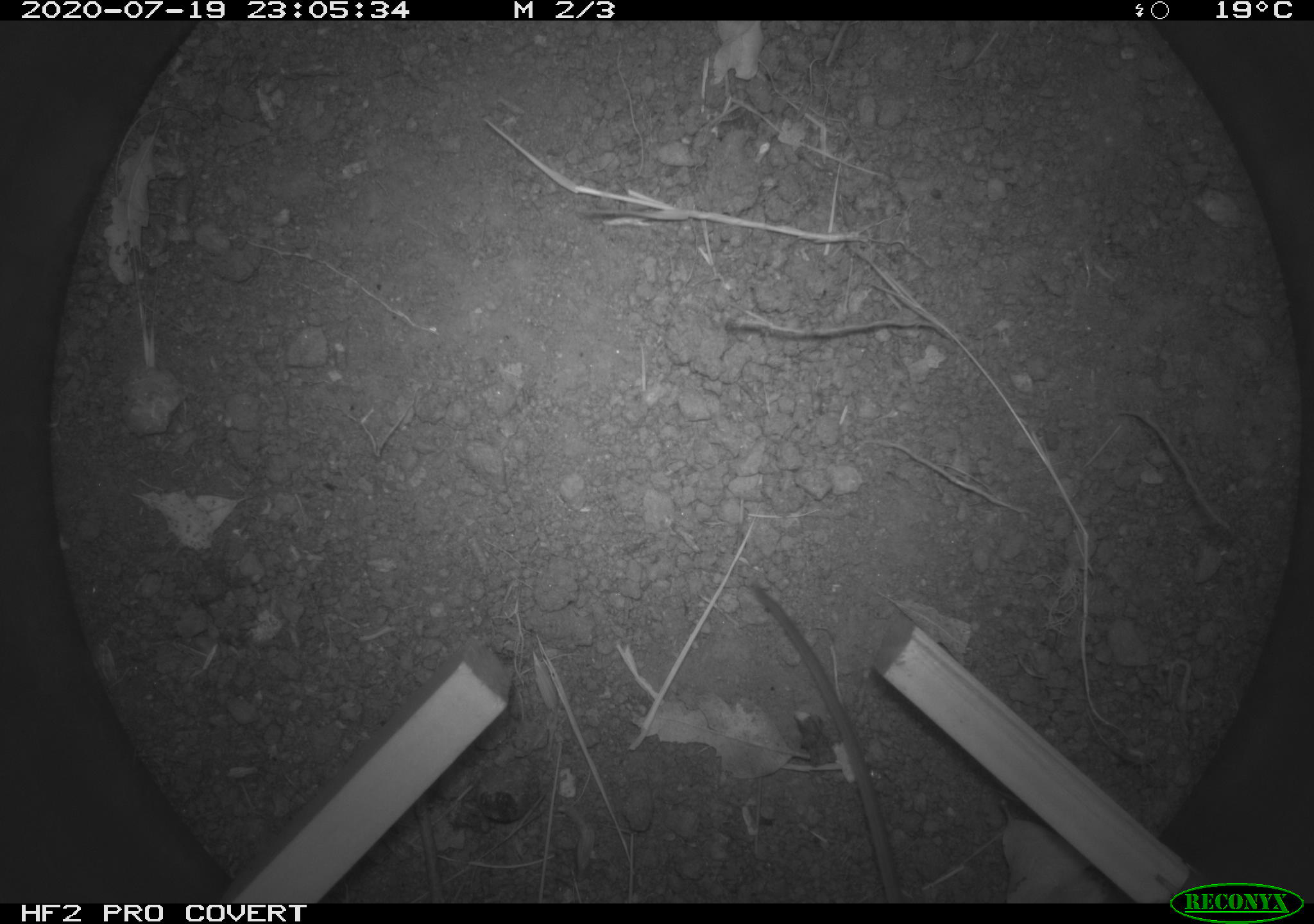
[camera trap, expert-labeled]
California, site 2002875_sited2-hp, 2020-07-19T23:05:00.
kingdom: Animalia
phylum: Chordata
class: Mammalia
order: Rodentia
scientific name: Rodentia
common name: rodent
Rodent (Rodentia).